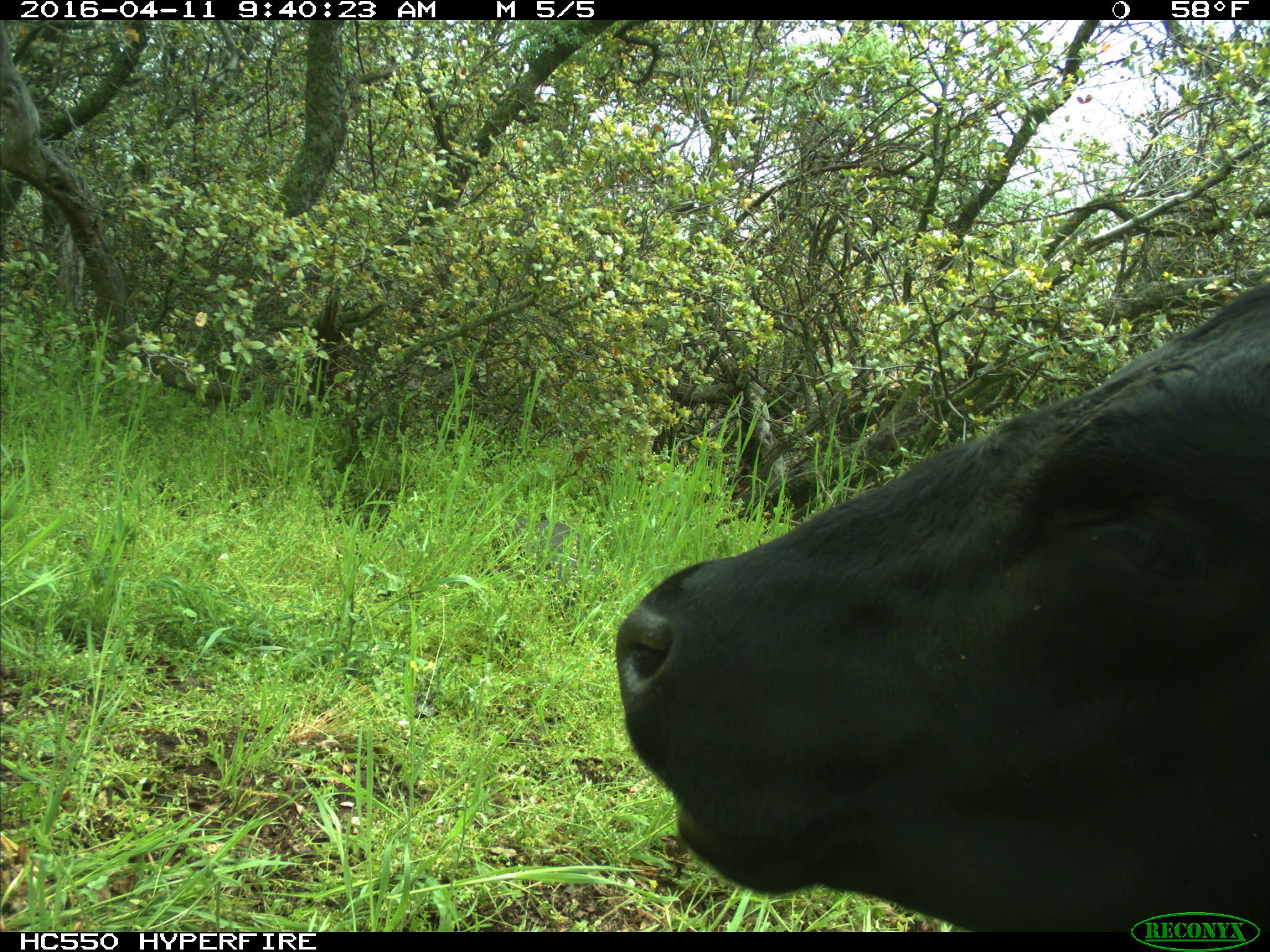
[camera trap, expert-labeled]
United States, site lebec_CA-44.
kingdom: Animalia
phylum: Chordata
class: Mammalia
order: Artiodactyla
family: Bovidae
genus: Bos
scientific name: Bos taurus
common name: domestic cow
Bos taurus (domestic cow).